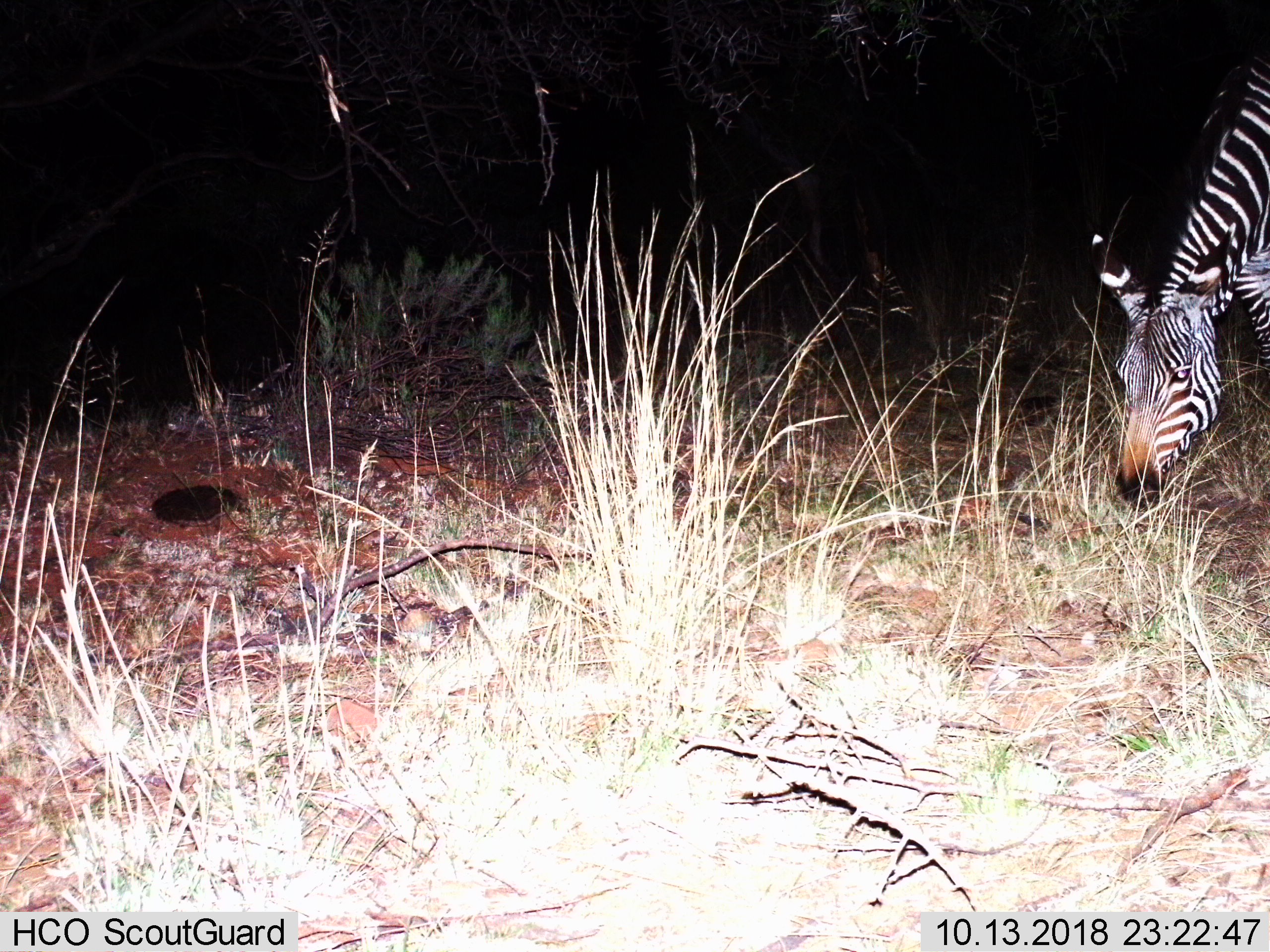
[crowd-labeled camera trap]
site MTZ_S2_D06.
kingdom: Animalia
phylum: Chordata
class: Mammalia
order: Perissodactyla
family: Equidae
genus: Equus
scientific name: Equus zebra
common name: mountain zebra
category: zebramountain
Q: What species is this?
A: Zebramountain (mountain zebra) (Equus zebra).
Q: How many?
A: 1.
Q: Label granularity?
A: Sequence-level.